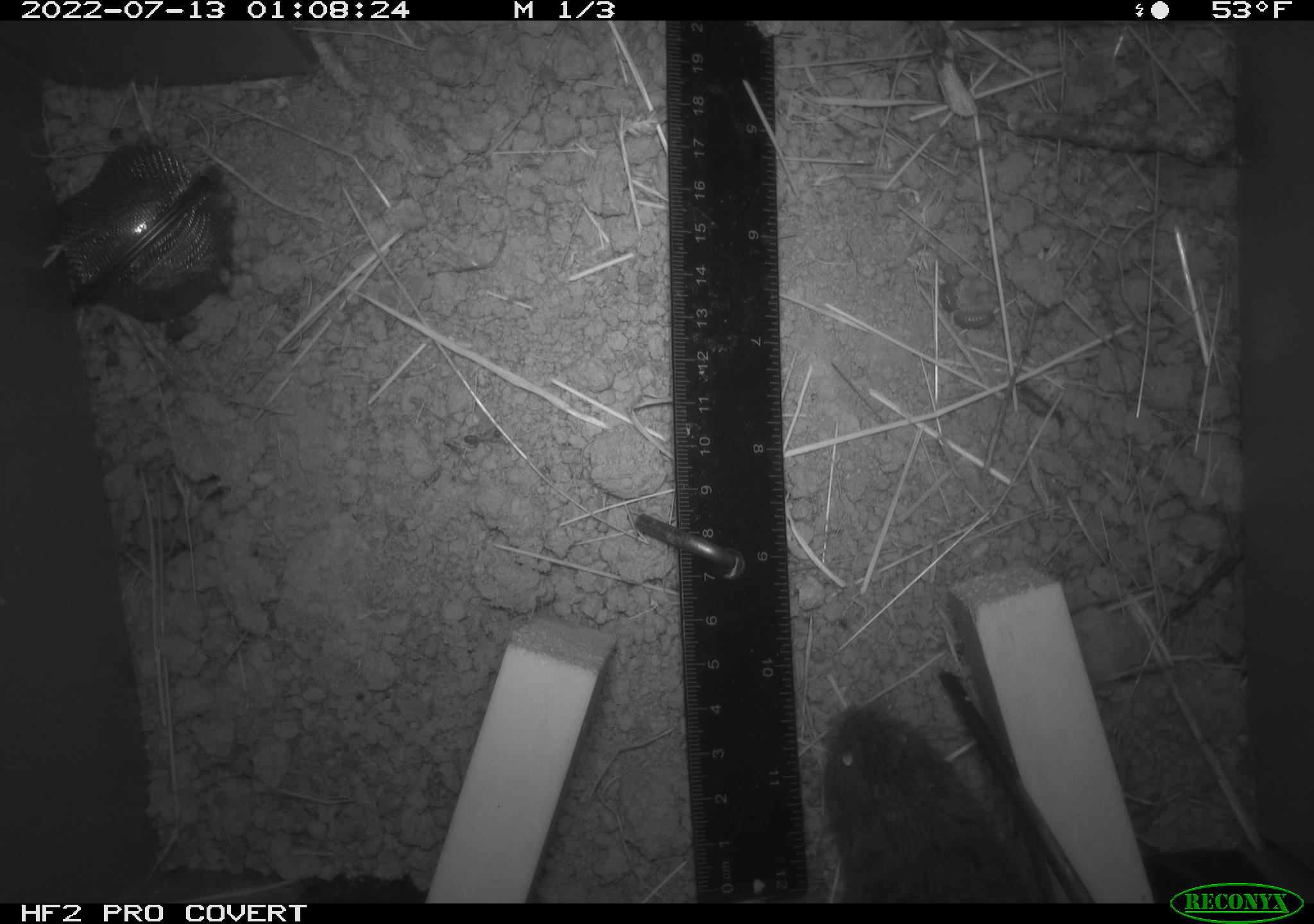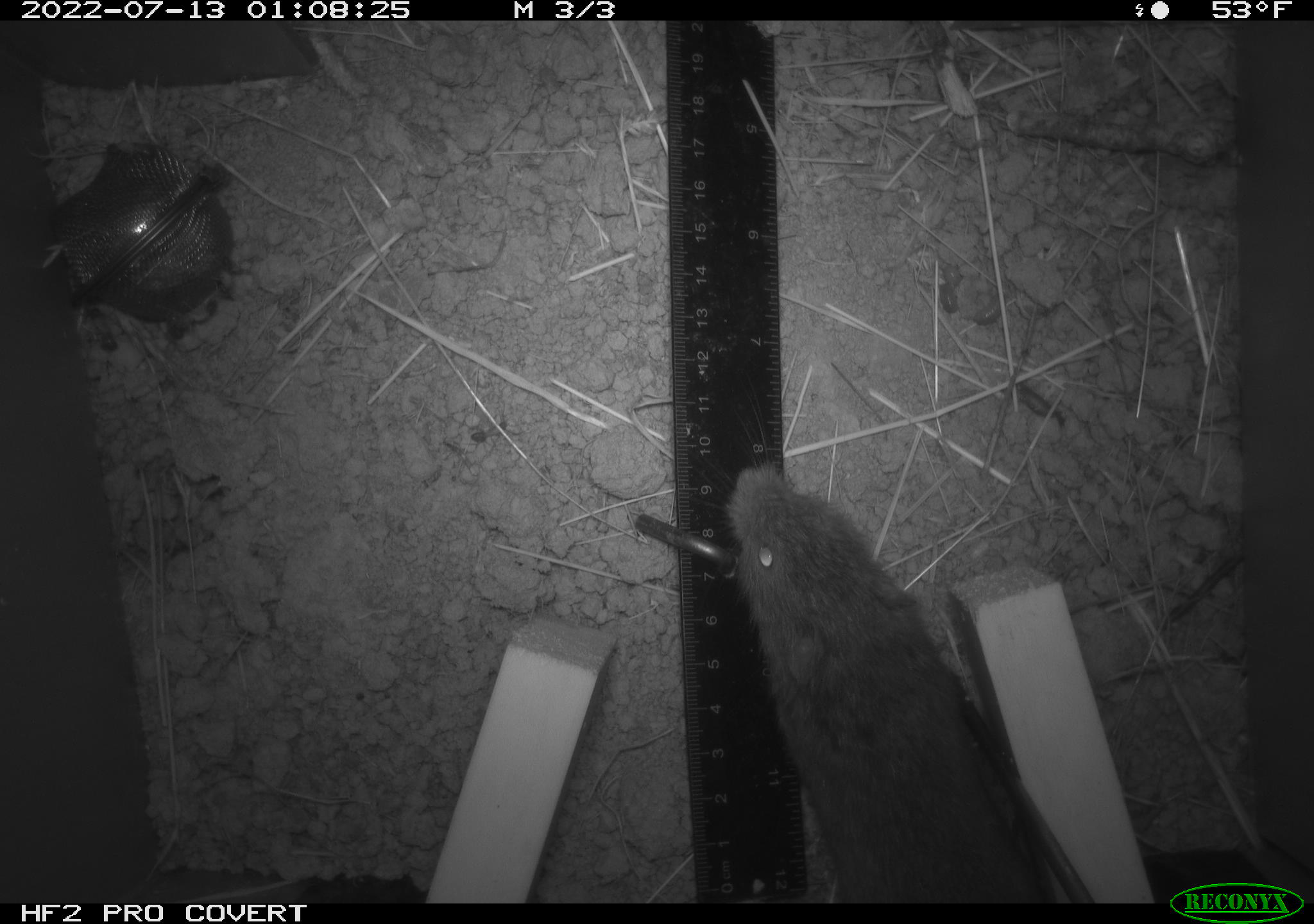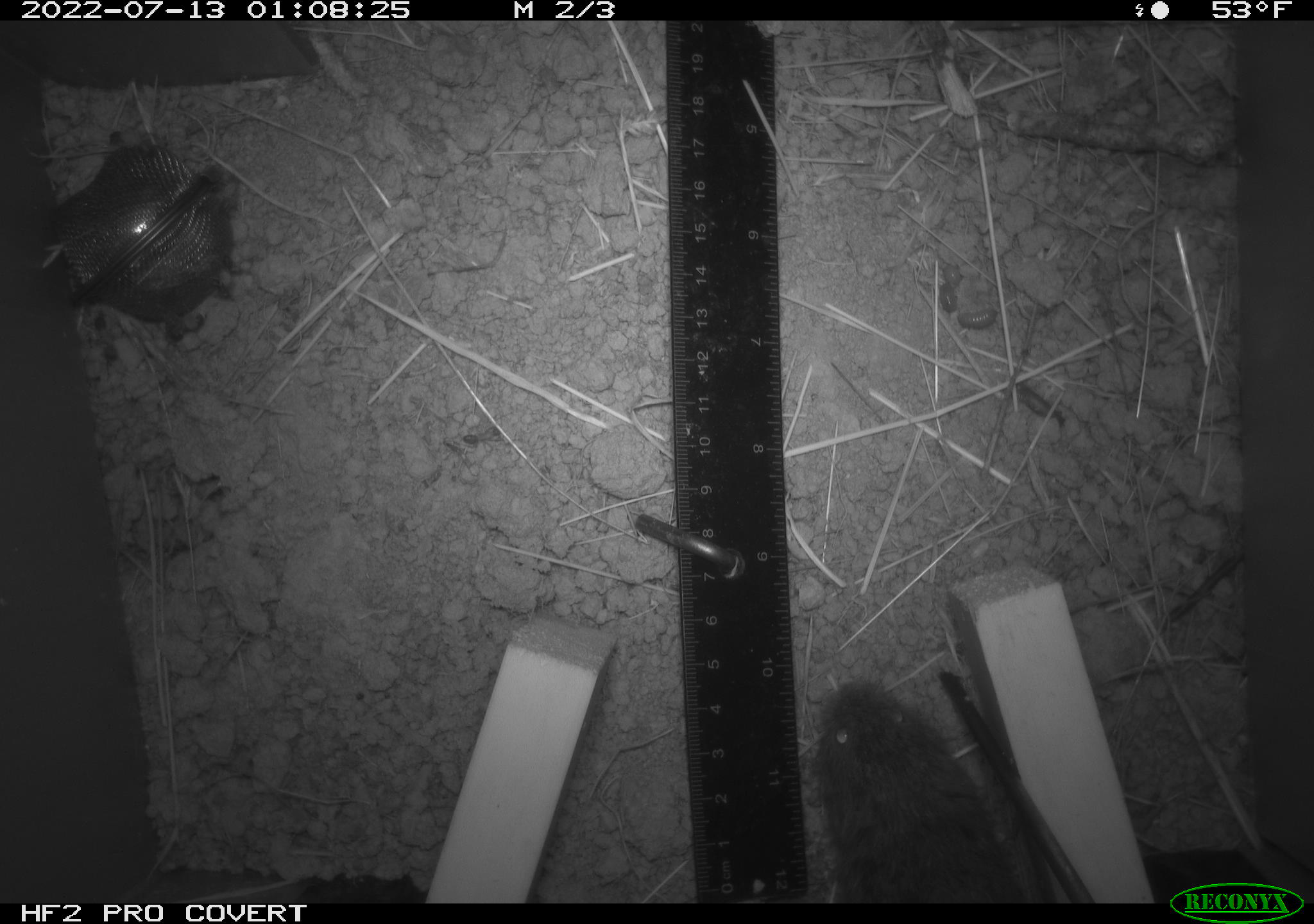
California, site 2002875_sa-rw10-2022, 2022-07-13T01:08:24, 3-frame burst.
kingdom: Animalia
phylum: Chordata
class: Mammalia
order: Rodentia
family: Cricetidae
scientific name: Arvicolinae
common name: voles, lemmings, and muskrats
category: arvicolinae subfamily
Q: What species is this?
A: Arvicolinae subfamily (voles, lemmings, and muskrats) (Arvicolinae).